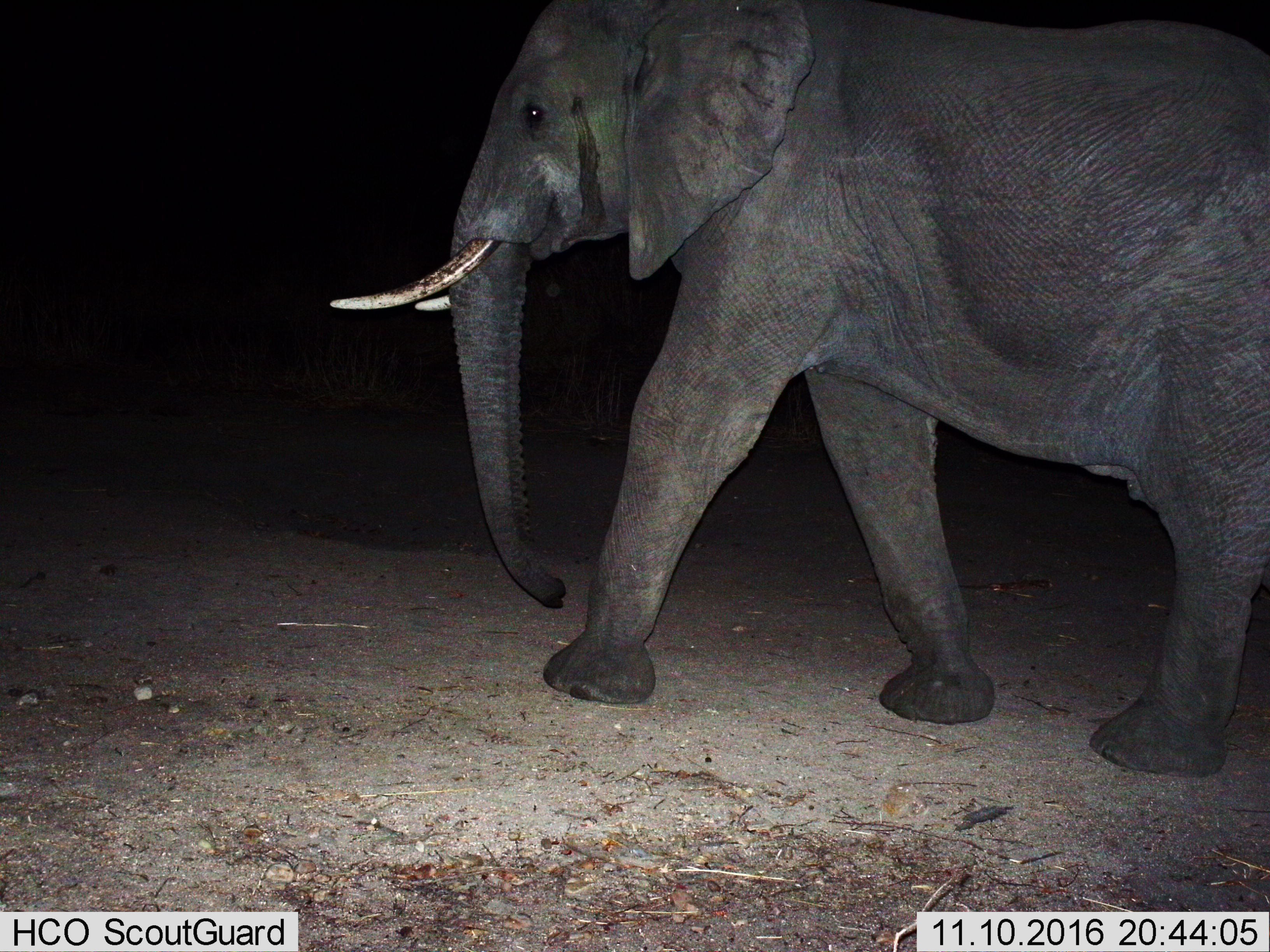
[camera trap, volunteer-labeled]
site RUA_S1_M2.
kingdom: Animalia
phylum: Chordata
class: Mammalia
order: Proboscidea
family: Elephantidae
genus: Loxodonta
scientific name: Loxodonta africana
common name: african bush elephant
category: elephant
Elephant (african bush elephant) (Loxodonta africana), count 1. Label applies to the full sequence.